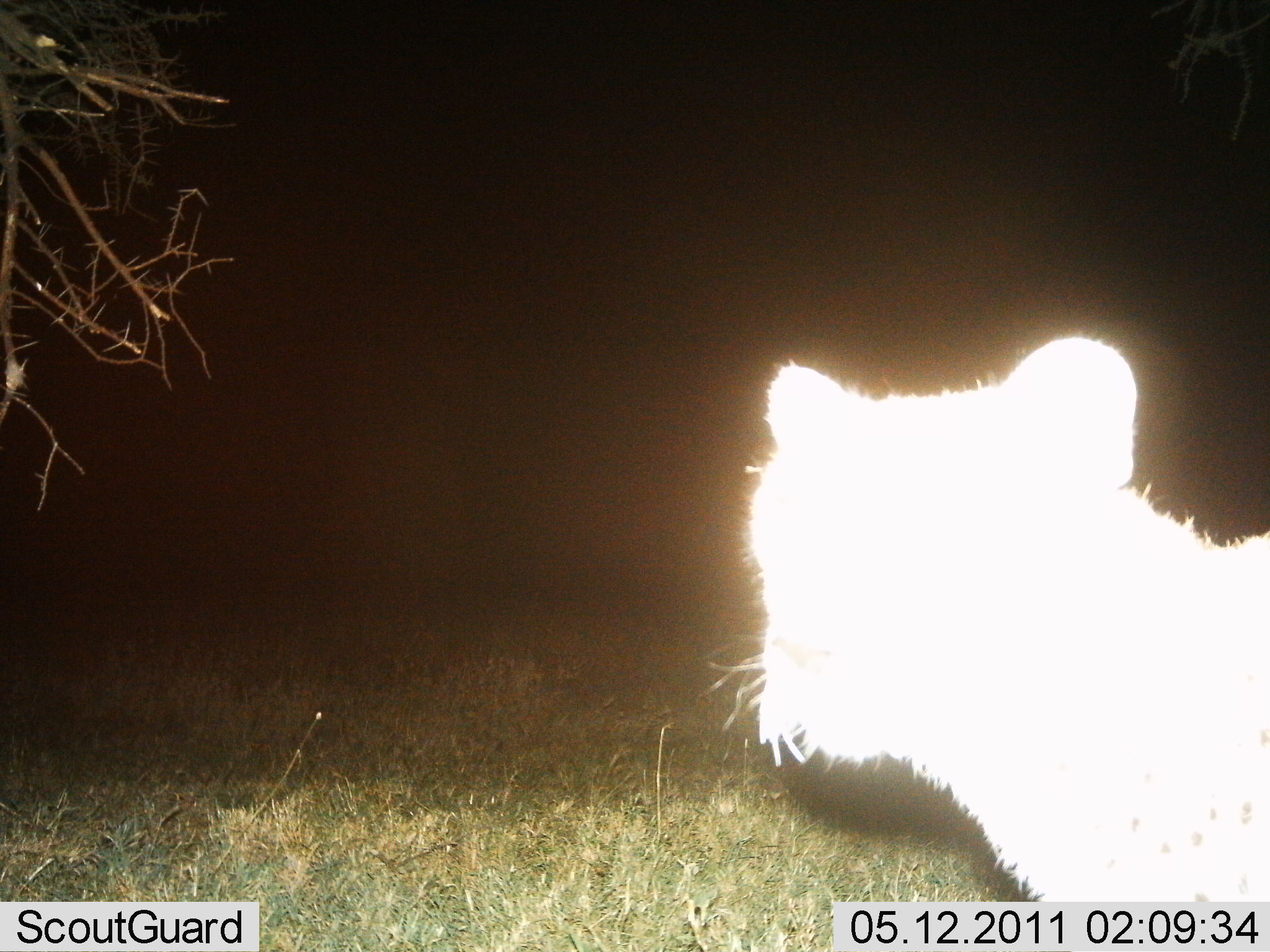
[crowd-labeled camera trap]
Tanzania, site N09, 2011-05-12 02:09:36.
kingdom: Animalia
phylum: Chordata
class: Mammalia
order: Carnivora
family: Felidae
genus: Acinonyx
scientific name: Acinonyx jubatus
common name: cheetah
Cheetah (Acinonyx jubatus), count 1. Behavior (volunteer vote fractions): standing 100%, resting 0%, moving 0%, interacting 0%. Young present (vote fraction): 0%. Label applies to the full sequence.